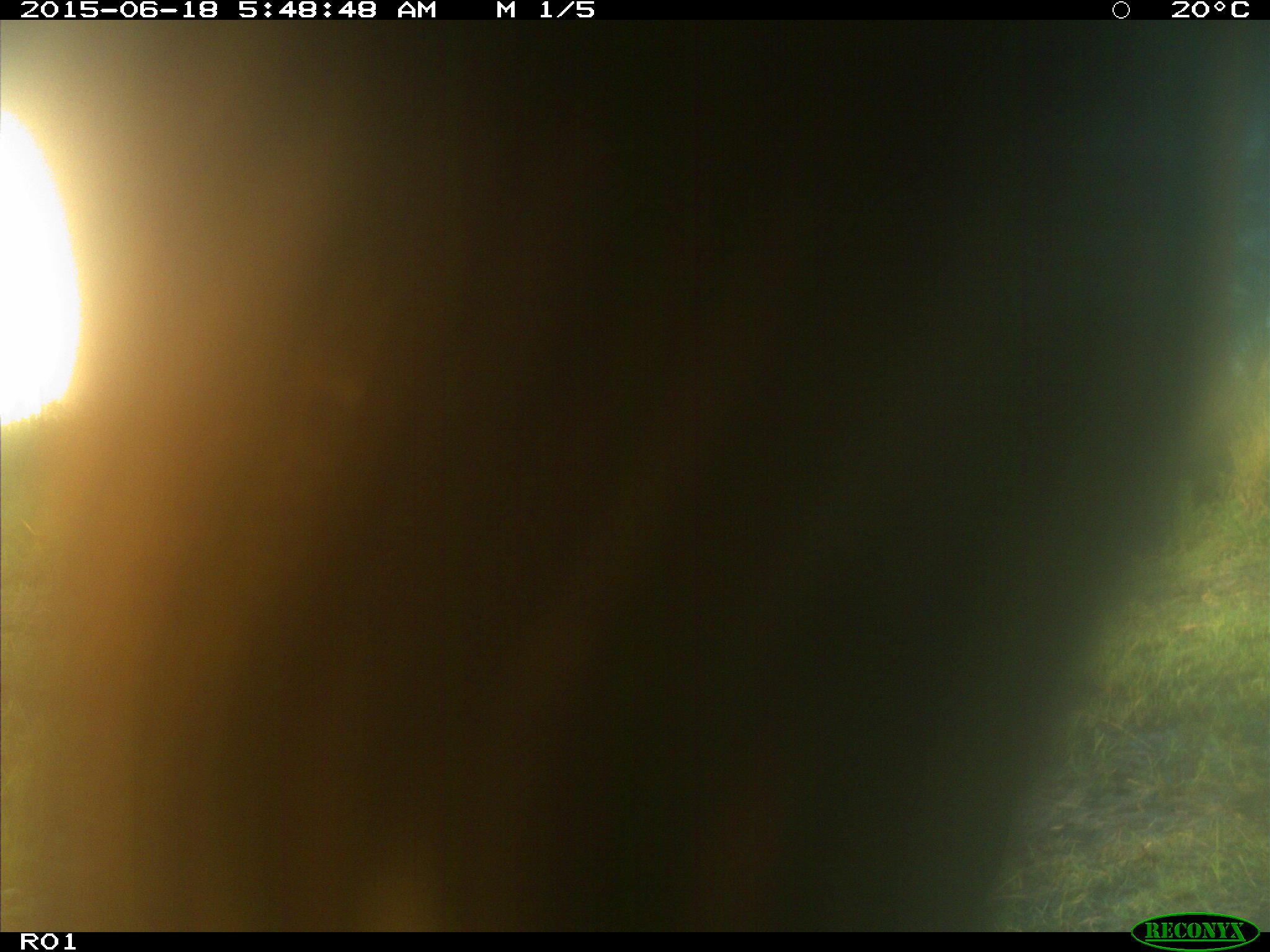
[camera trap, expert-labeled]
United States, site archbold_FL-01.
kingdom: Animalia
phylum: Chordata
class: Mammalia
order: Artiodactyla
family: Bovidae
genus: Bos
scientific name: Bos taurus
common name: domestic cow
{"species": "Bos taurus (domestic cow)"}